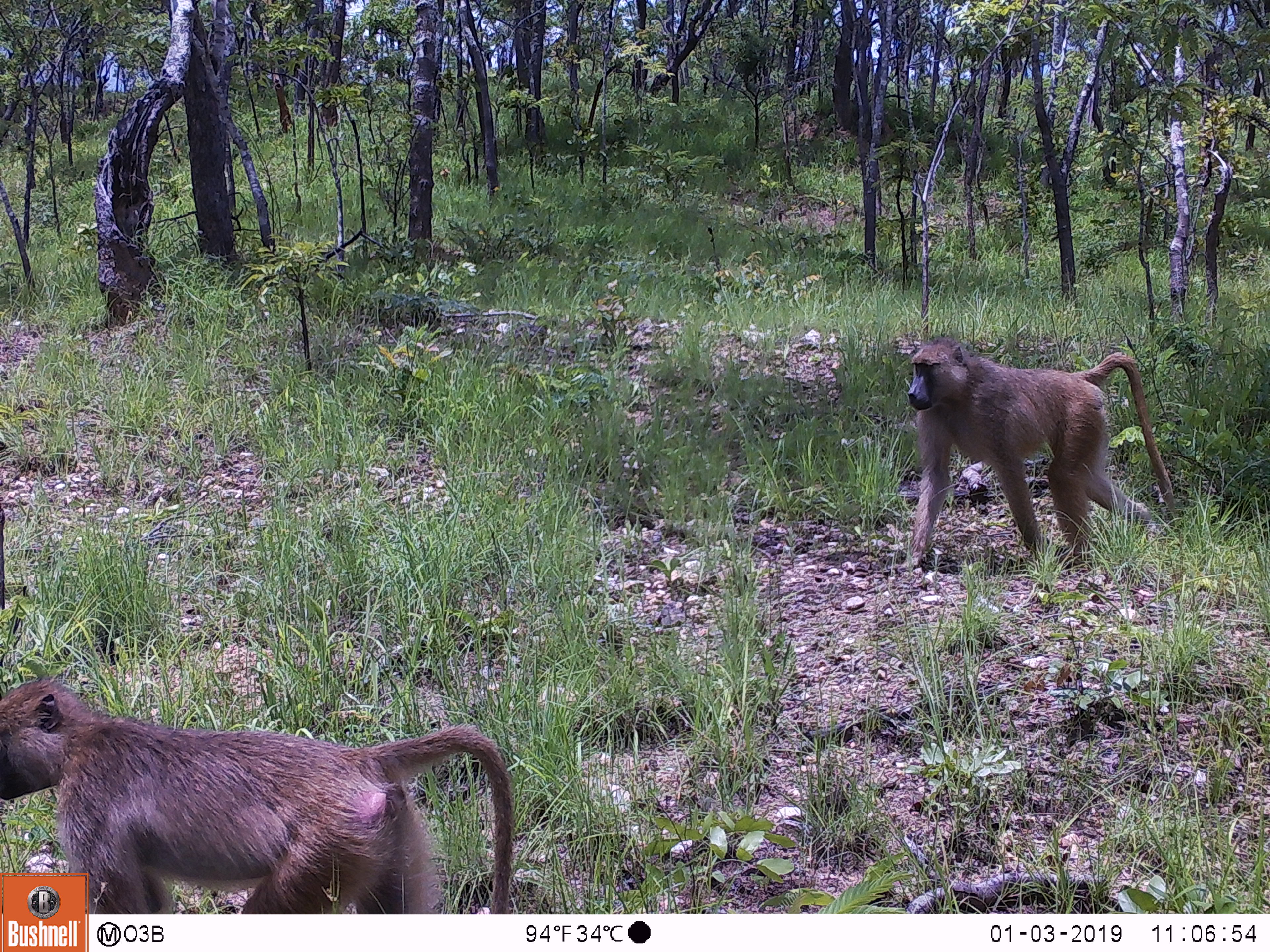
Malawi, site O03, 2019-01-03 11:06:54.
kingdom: Animalia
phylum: Chordata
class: Mammalia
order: Primates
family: Cercopithecidae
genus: Papio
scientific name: Papio cynocephalus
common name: yellow baboon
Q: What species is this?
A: Yellow baboon (Papio cynocephalus).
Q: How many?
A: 2.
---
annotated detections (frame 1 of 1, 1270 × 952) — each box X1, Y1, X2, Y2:
yellow baboon: 2, 663, 521, 869; 896, 328, 1183, 580